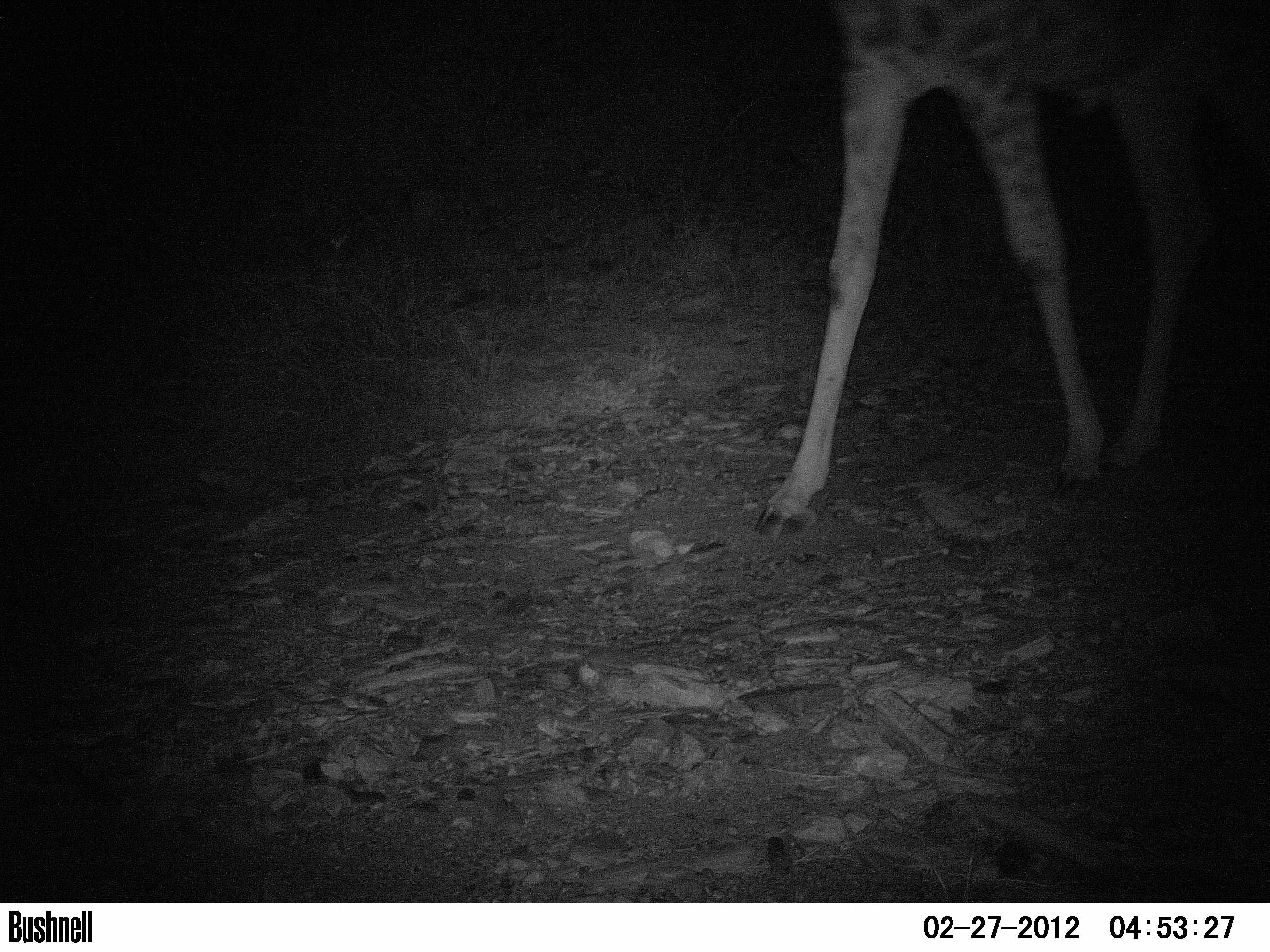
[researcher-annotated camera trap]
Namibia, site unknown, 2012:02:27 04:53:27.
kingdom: Animalia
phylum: Chordata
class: Mammalia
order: Artiodactyla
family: Giraffidae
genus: Giraffa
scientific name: Giraffa camelopardalis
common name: giraffe